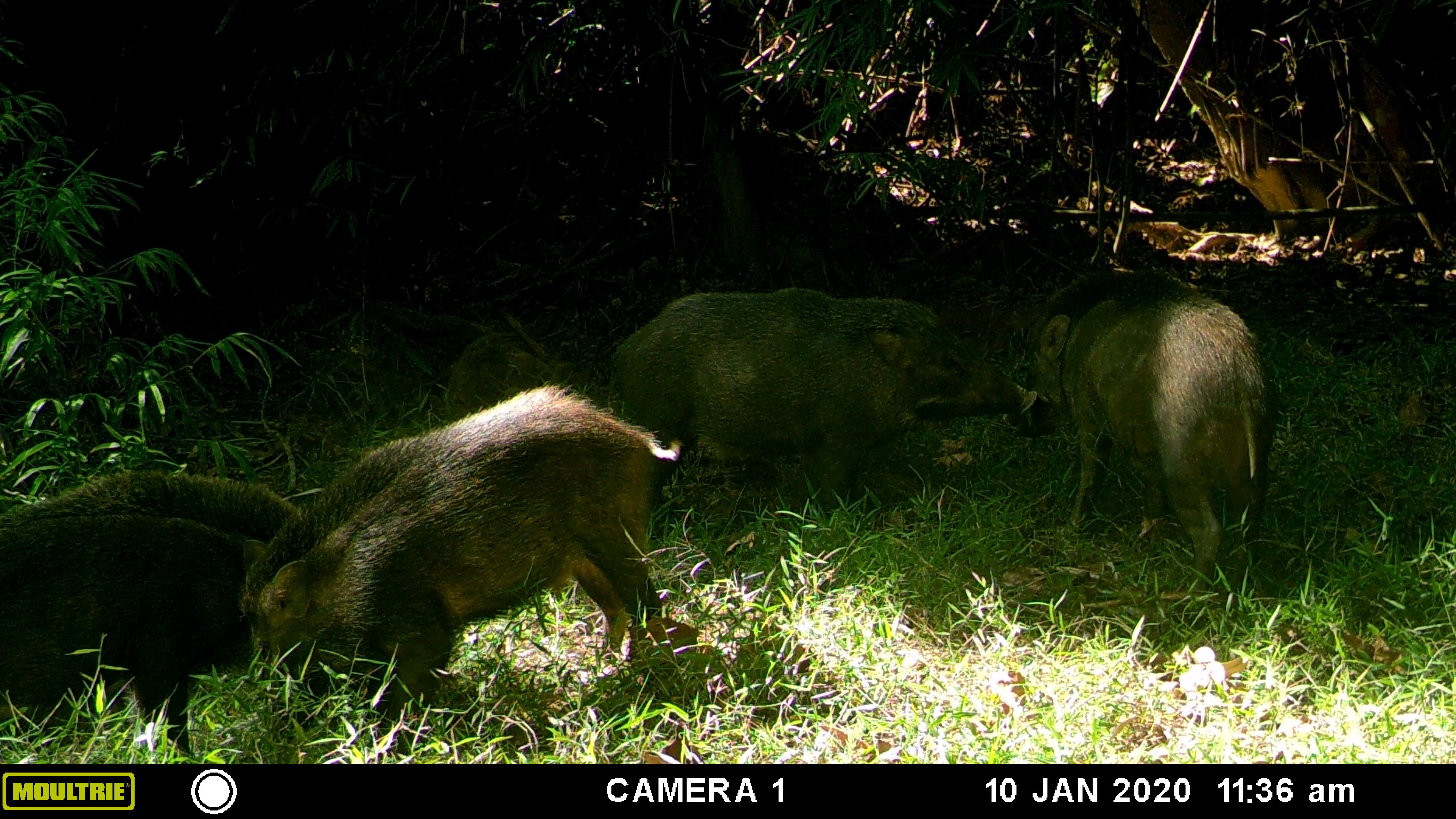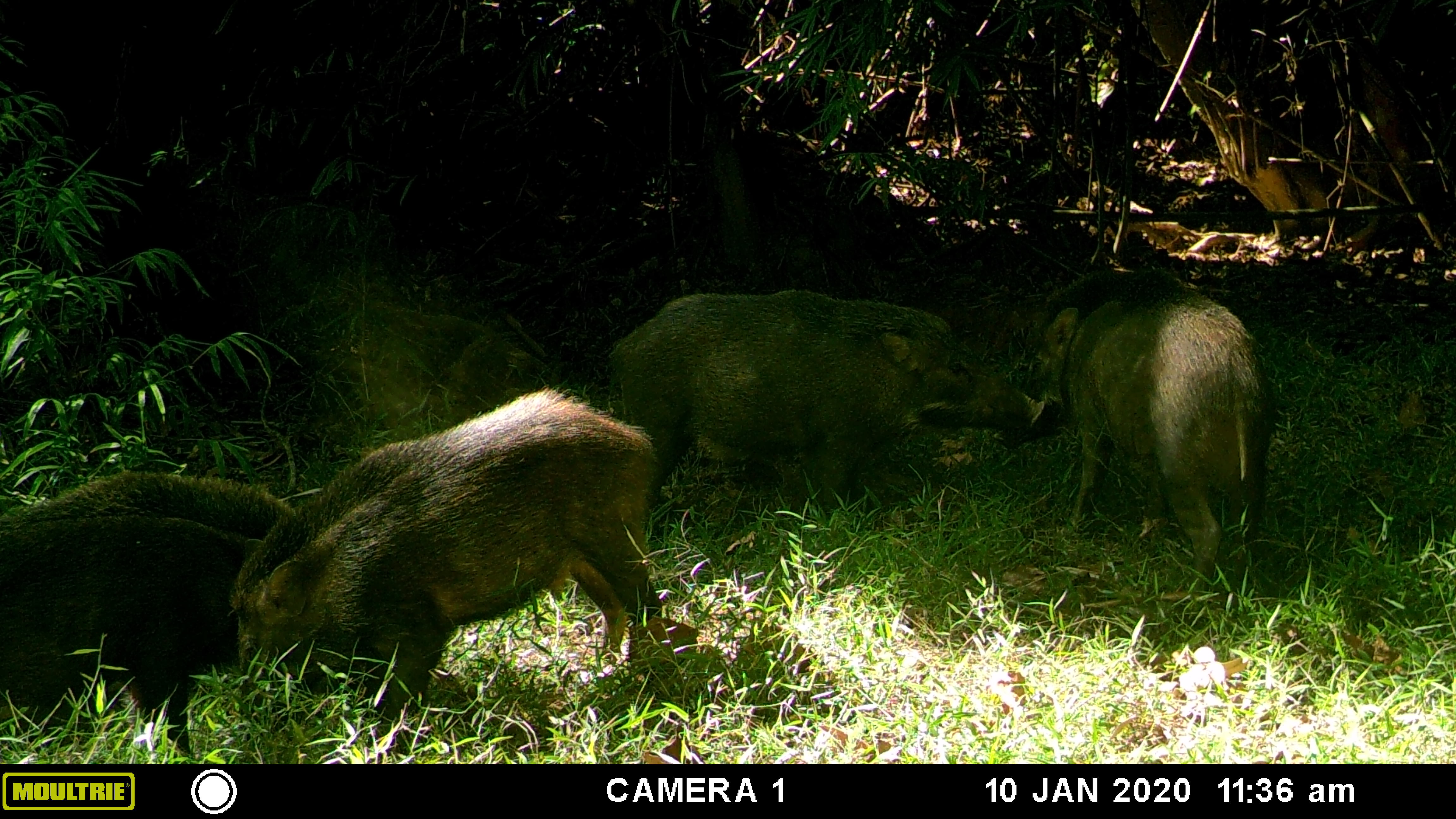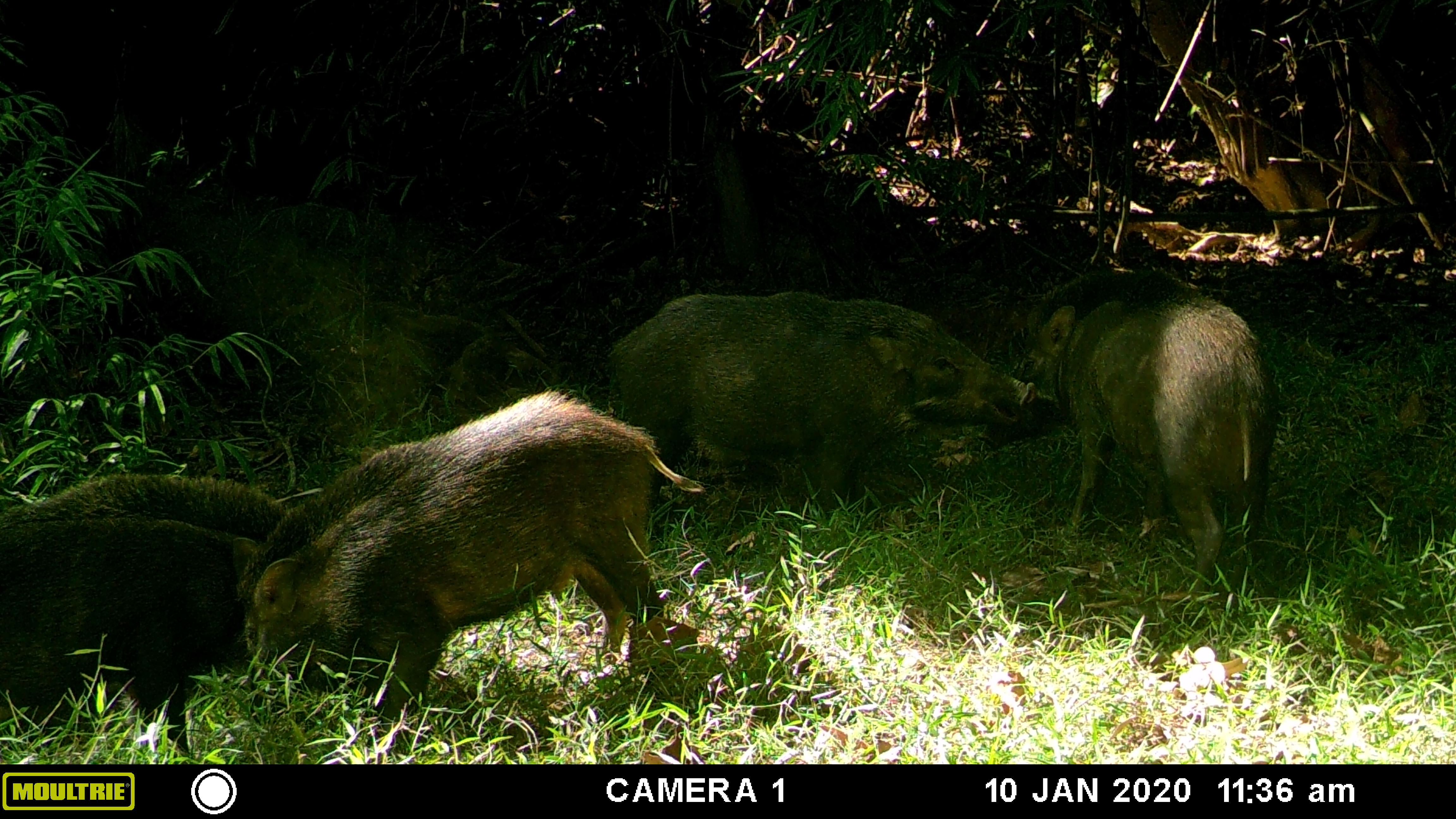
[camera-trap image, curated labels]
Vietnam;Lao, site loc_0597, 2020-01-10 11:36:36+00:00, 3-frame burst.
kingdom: Animalia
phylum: Chordata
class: Mammalia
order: Artiodactyla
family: Suidae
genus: Sus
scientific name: Sus scrofa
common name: eurasian wild pig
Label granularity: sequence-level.